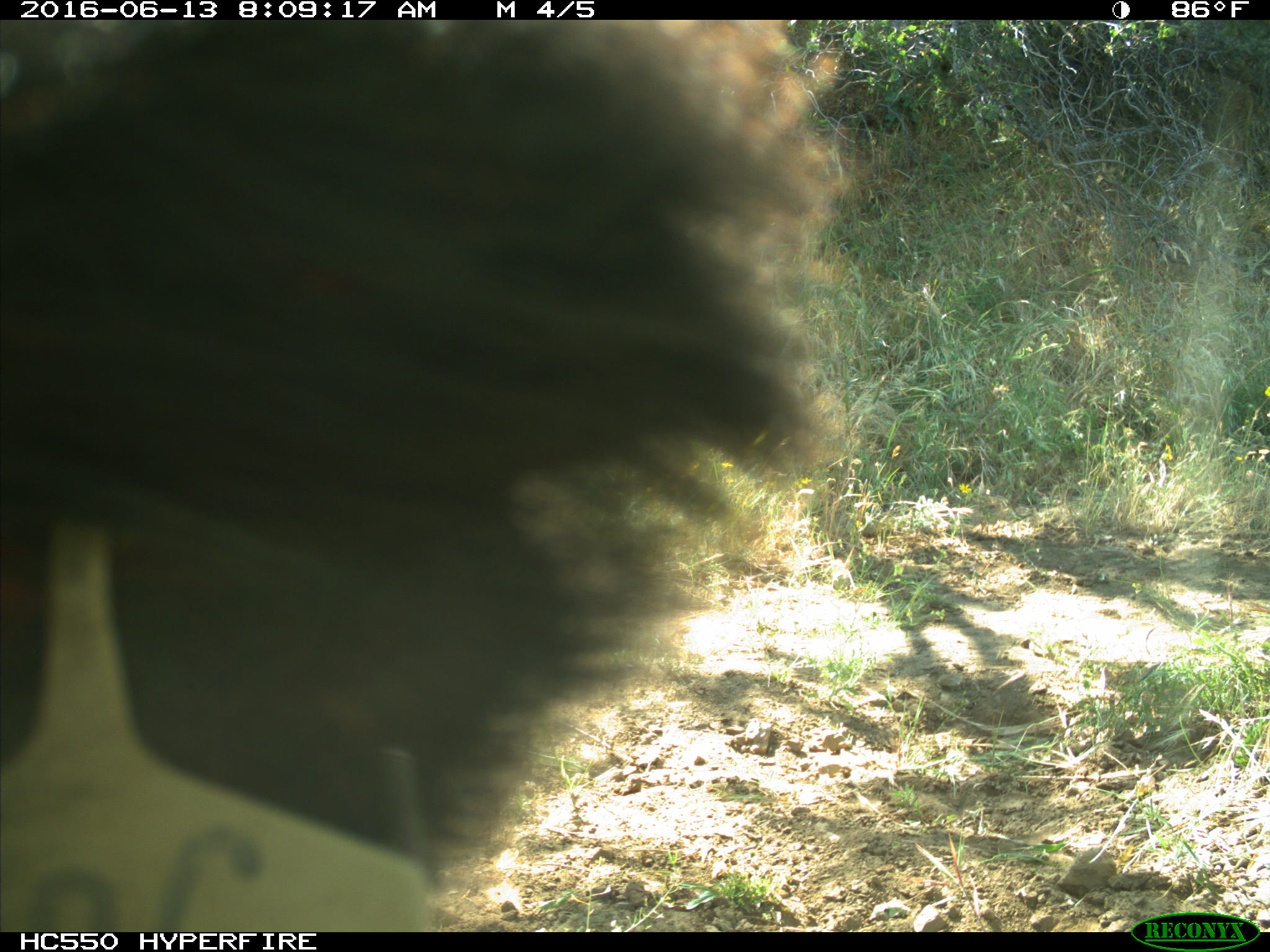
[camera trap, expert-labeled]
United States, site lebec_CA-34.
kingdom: Animalia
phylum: Chordata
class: Mammalia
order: Artiodactyla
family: Bovidae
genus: Bos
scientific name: Bos taurus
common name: domestic cow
Bos taurus (domestic cow).